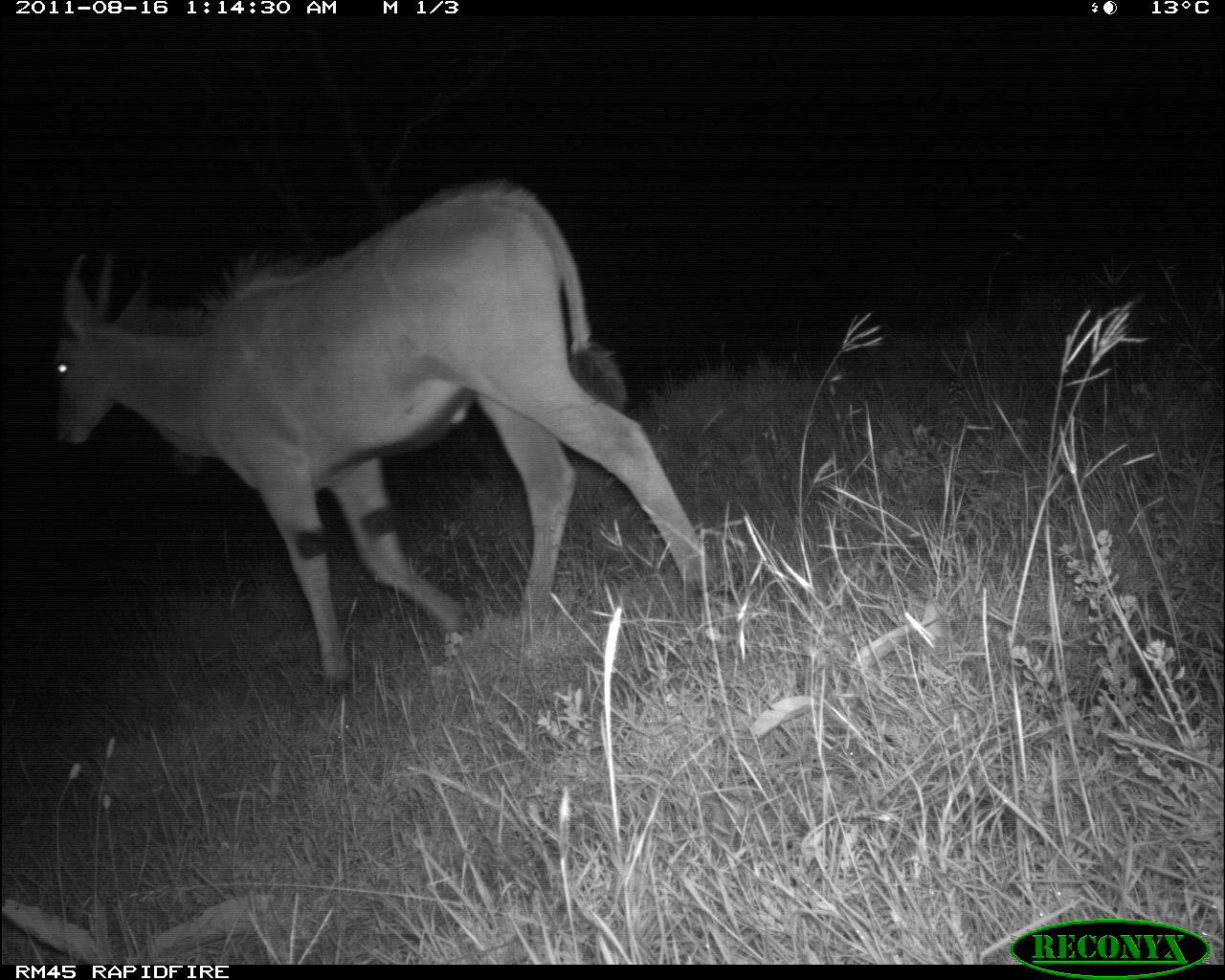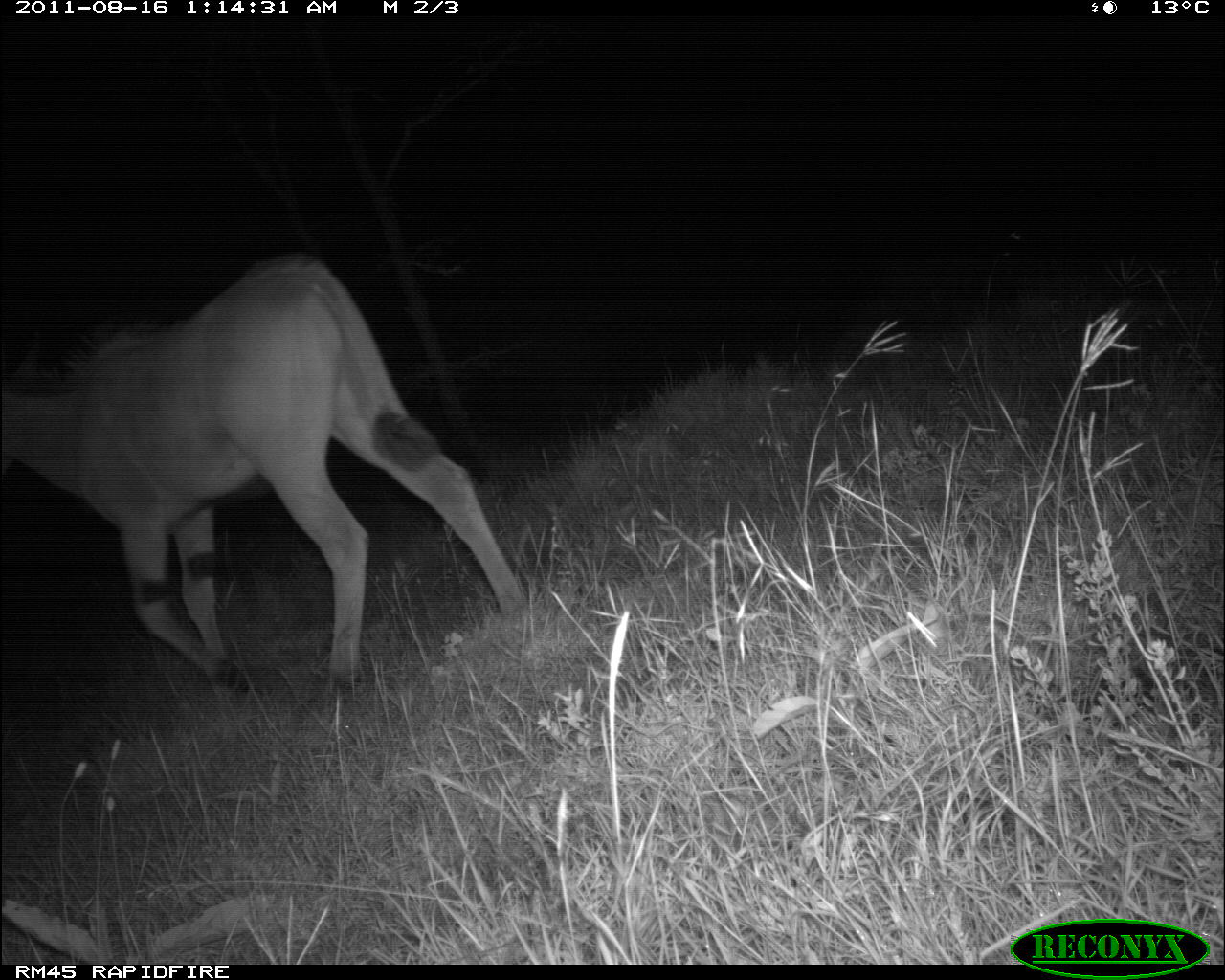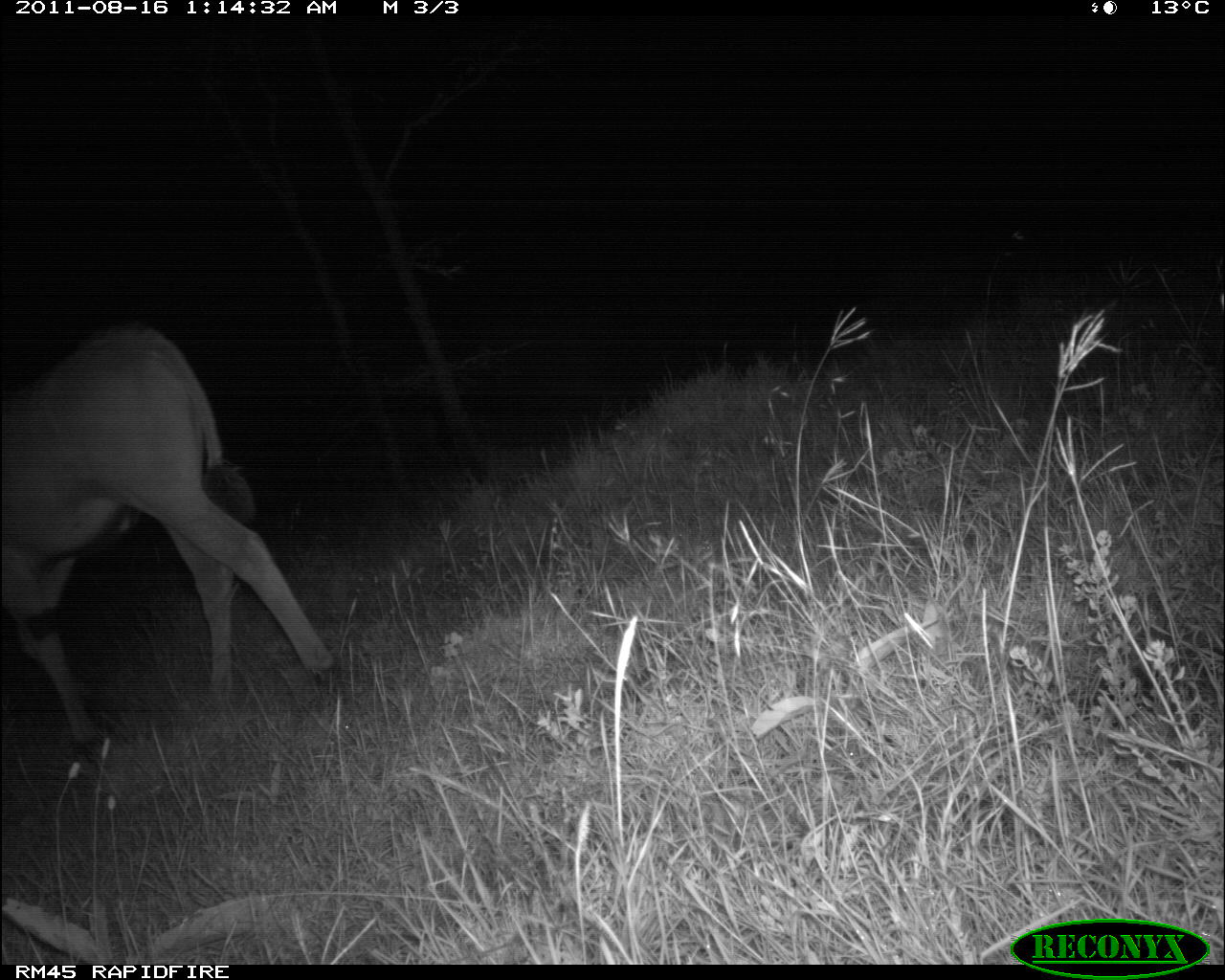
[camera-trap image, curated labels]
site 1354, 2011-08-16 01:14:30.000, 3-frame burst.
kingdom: Animalia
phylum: Chordata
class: Mammalia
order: Artiodactyla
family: Bovidae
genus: Tragelaphus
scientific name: Tragelaphus oryx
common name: eland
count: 1